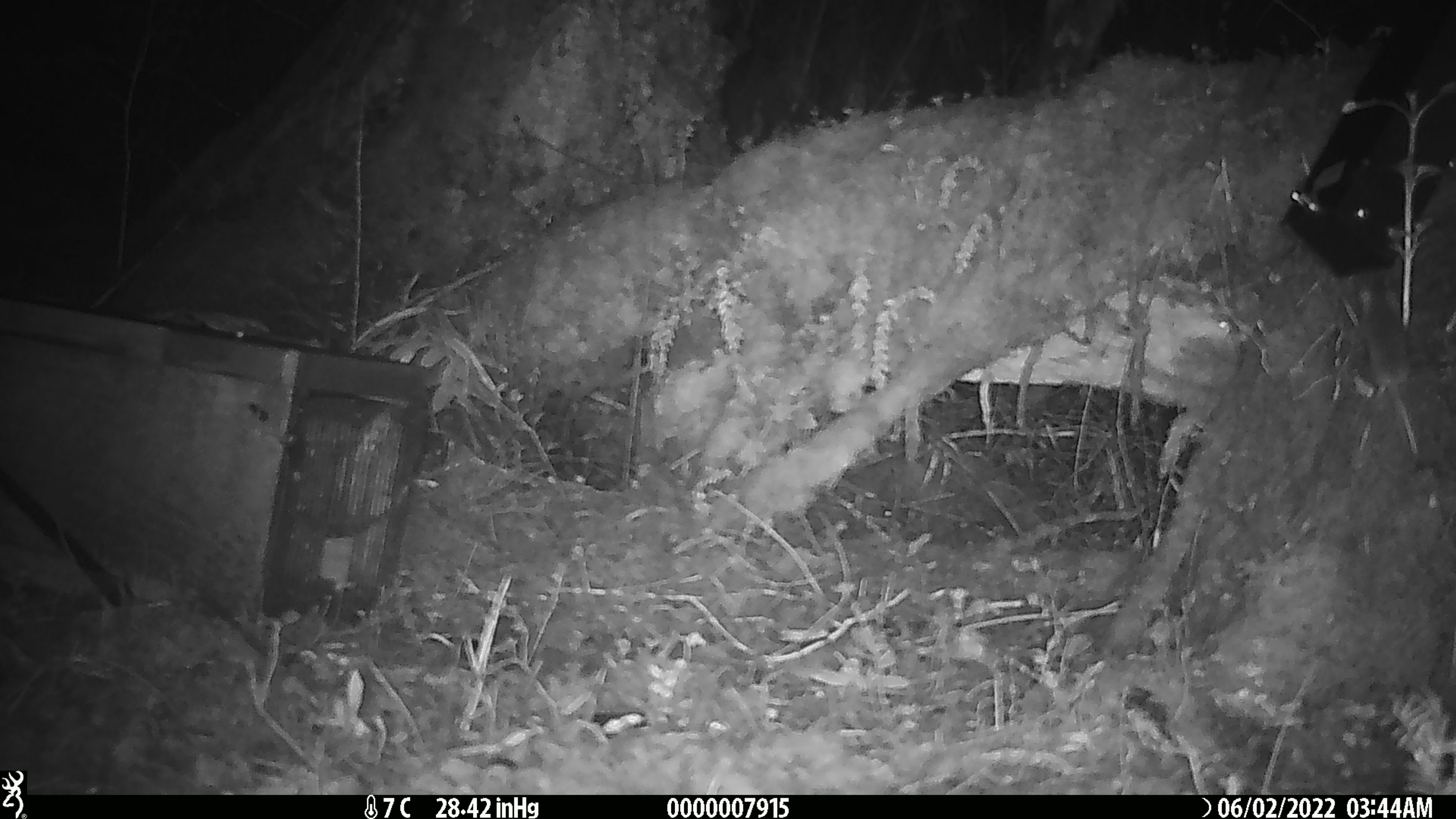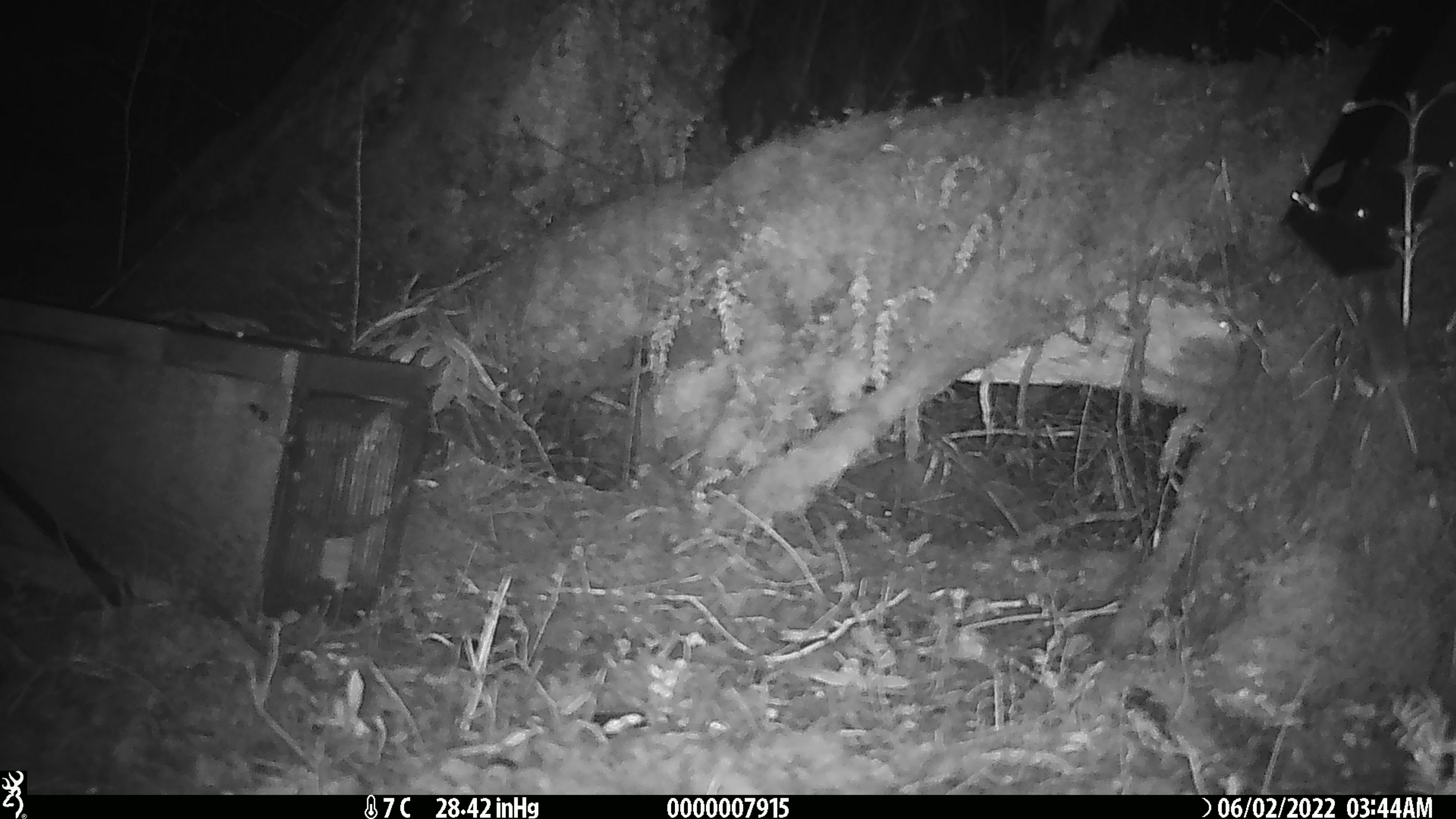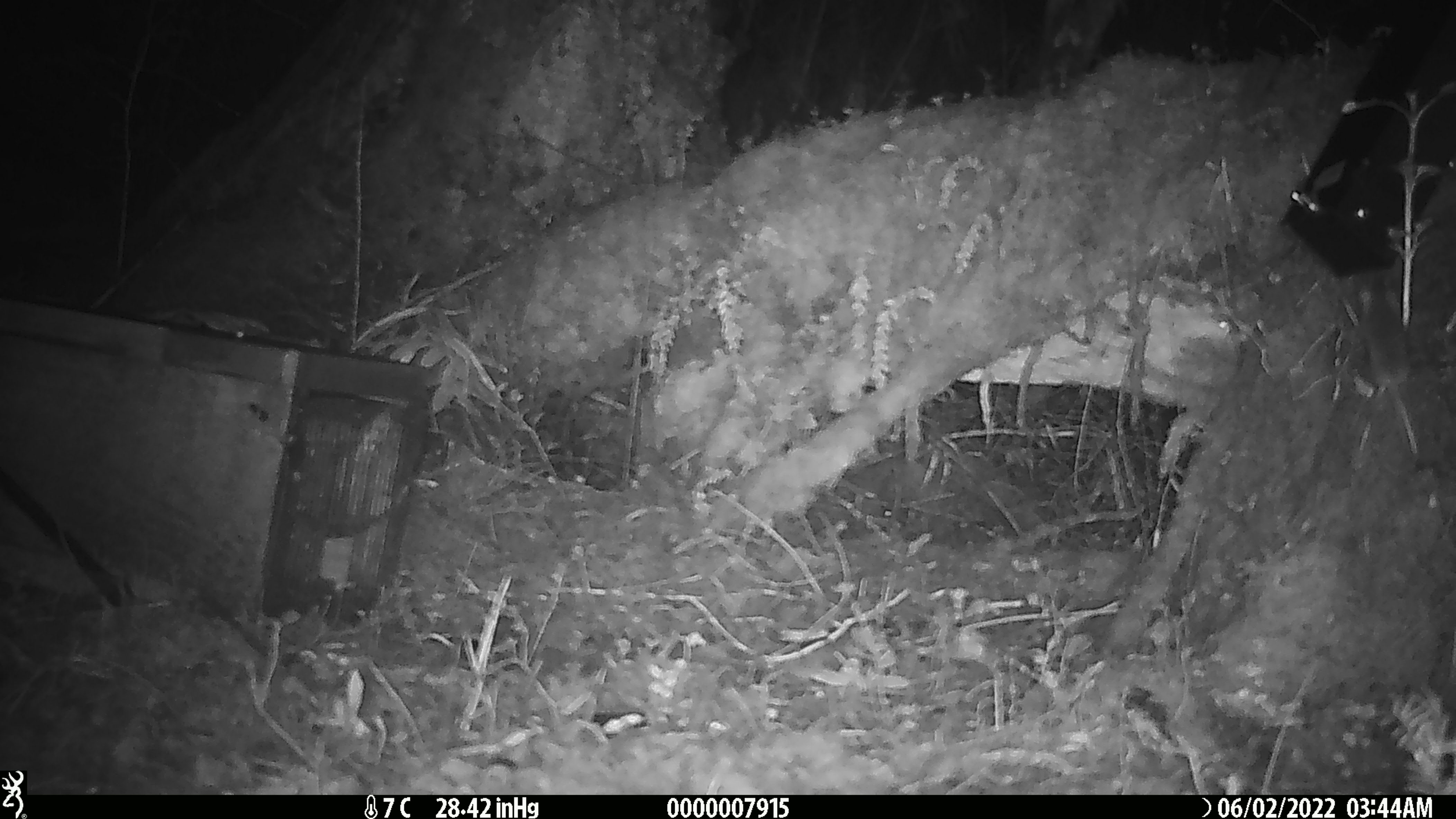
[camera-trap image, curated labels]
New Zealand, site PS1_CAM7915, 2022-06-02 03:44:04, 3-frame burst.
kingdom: Animalia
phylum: Chordata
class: Mammalia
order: Rodentia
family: Muridae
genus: Mus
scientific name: Mus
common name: mouse